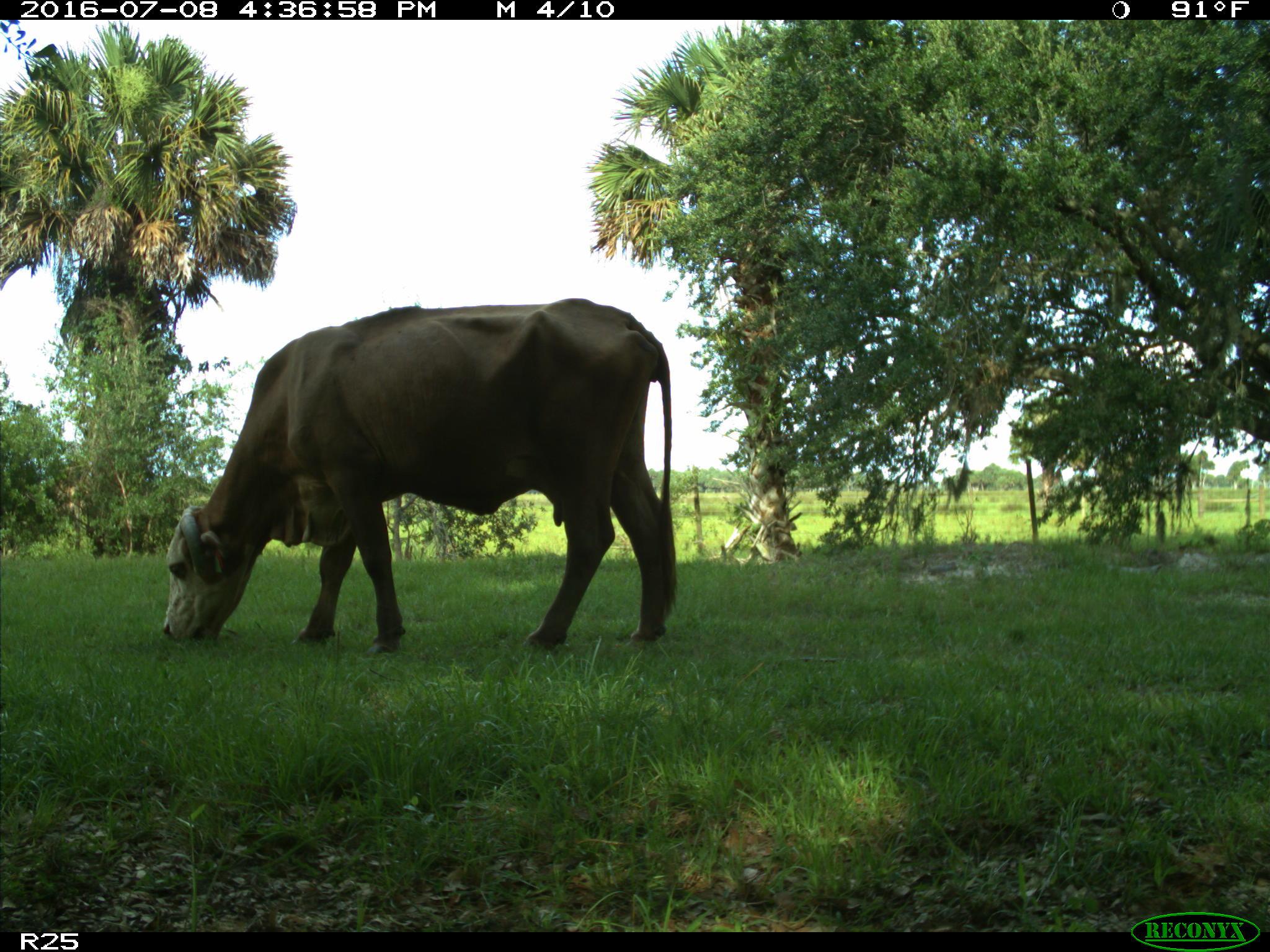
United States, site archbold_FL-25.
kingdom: Animalia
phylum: Chordata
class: Mammalia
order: Artiodactyla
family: Bovidae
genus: Bos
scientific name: Bos taurus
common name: domestic cow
Bos taurus (domestic cow).